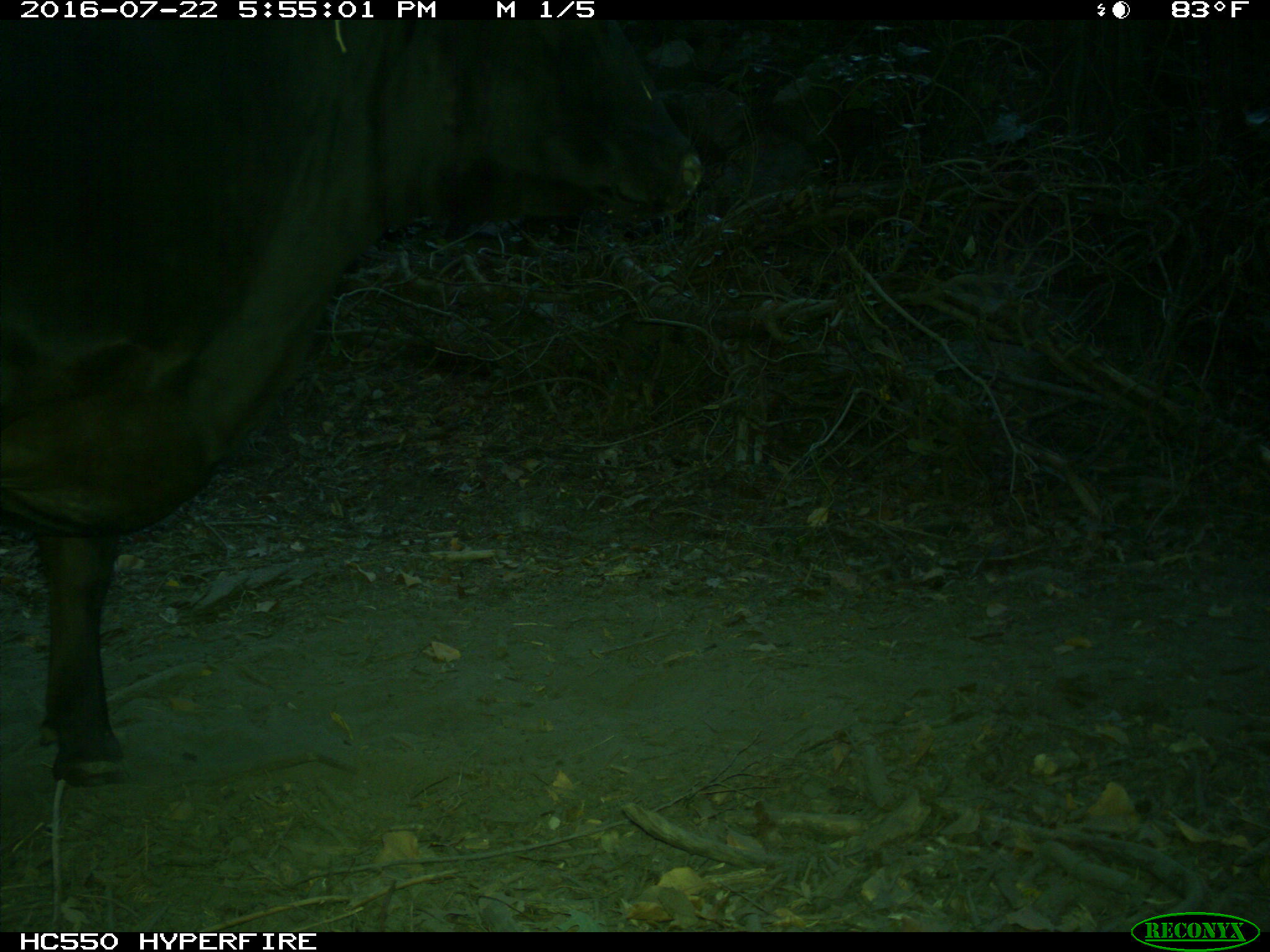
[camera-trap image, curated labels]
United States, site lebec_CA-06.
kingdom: Animalia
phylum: Chordata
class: Mammalia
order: Artiodactyla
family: Bovidae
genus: Bos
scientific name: Bos taurus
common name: domestic cow